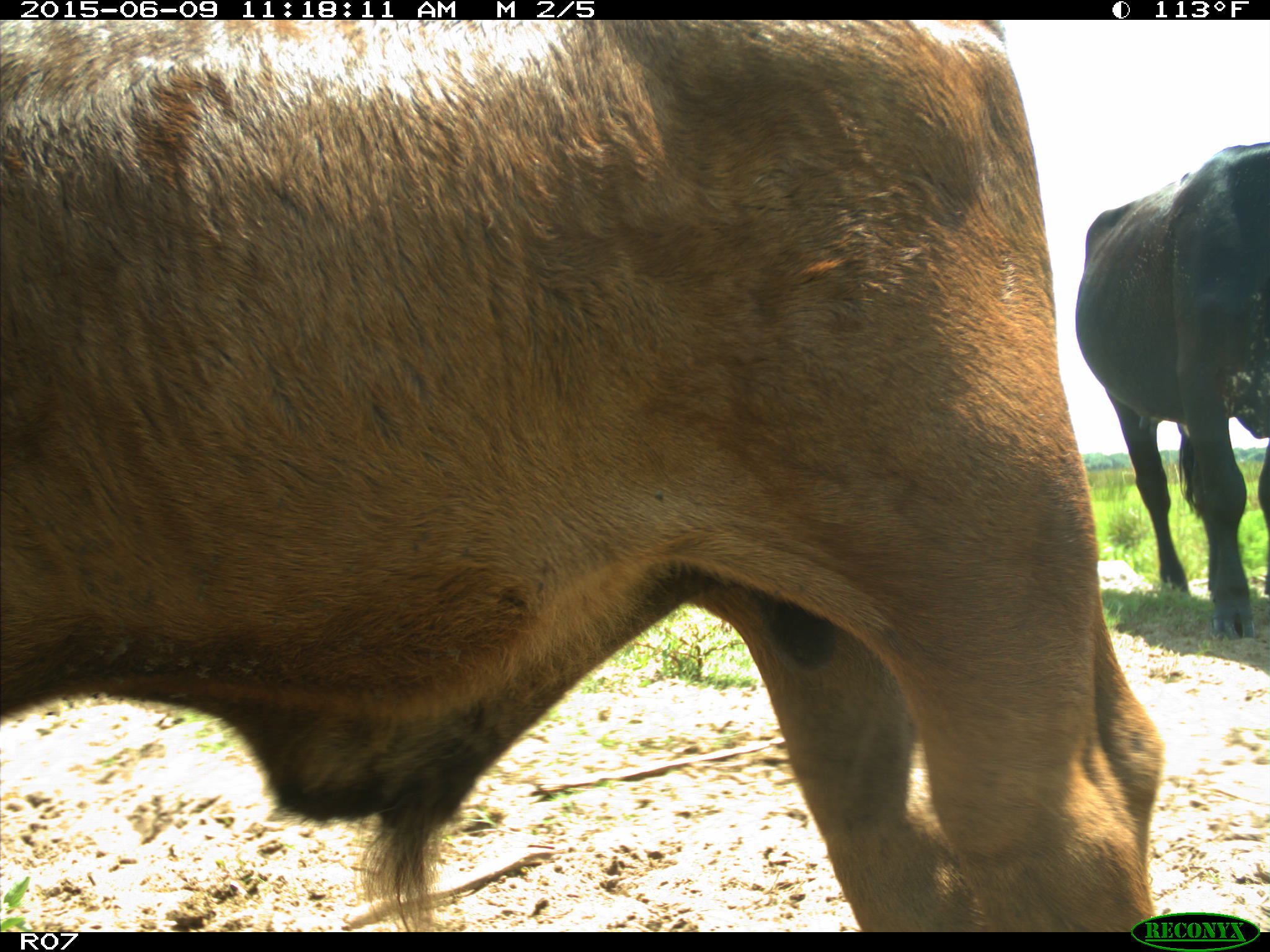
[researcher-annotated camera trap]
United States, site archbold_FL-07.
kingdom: Animalia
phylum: Chordata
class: Mammalia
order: Artiodactyla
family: Bovidae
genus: Bos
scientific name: Bos taurus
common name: domestic cow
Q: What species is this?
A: Bos taurus (domestic cow).